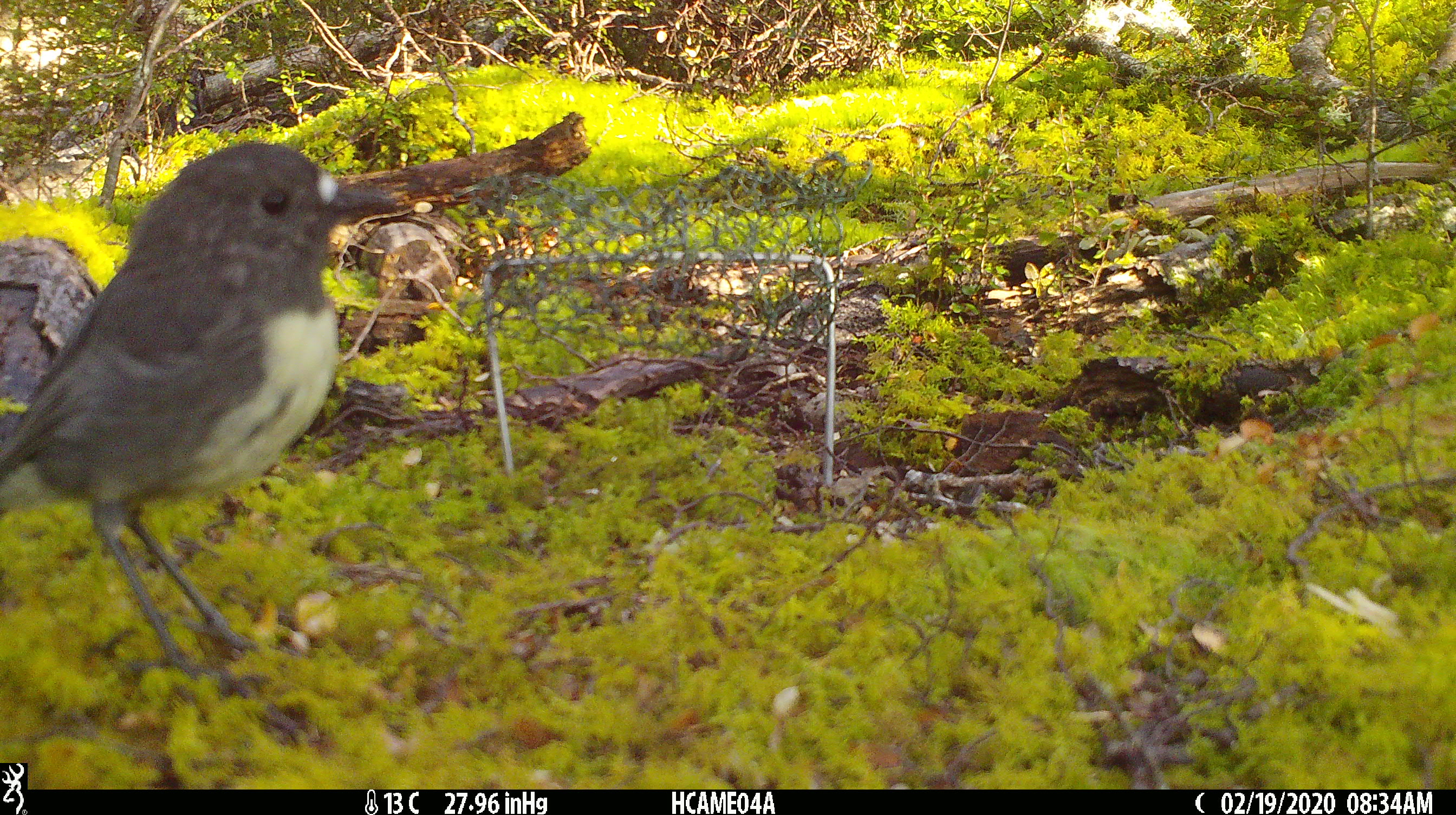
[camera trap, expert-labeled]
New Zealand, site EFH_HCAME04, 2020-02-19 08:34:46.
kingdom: Animalia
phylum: Chordata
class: Aves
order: Passeriformes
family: Petroicidae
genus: Petroica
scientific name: Petroica australis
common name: new zealand robin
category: robin